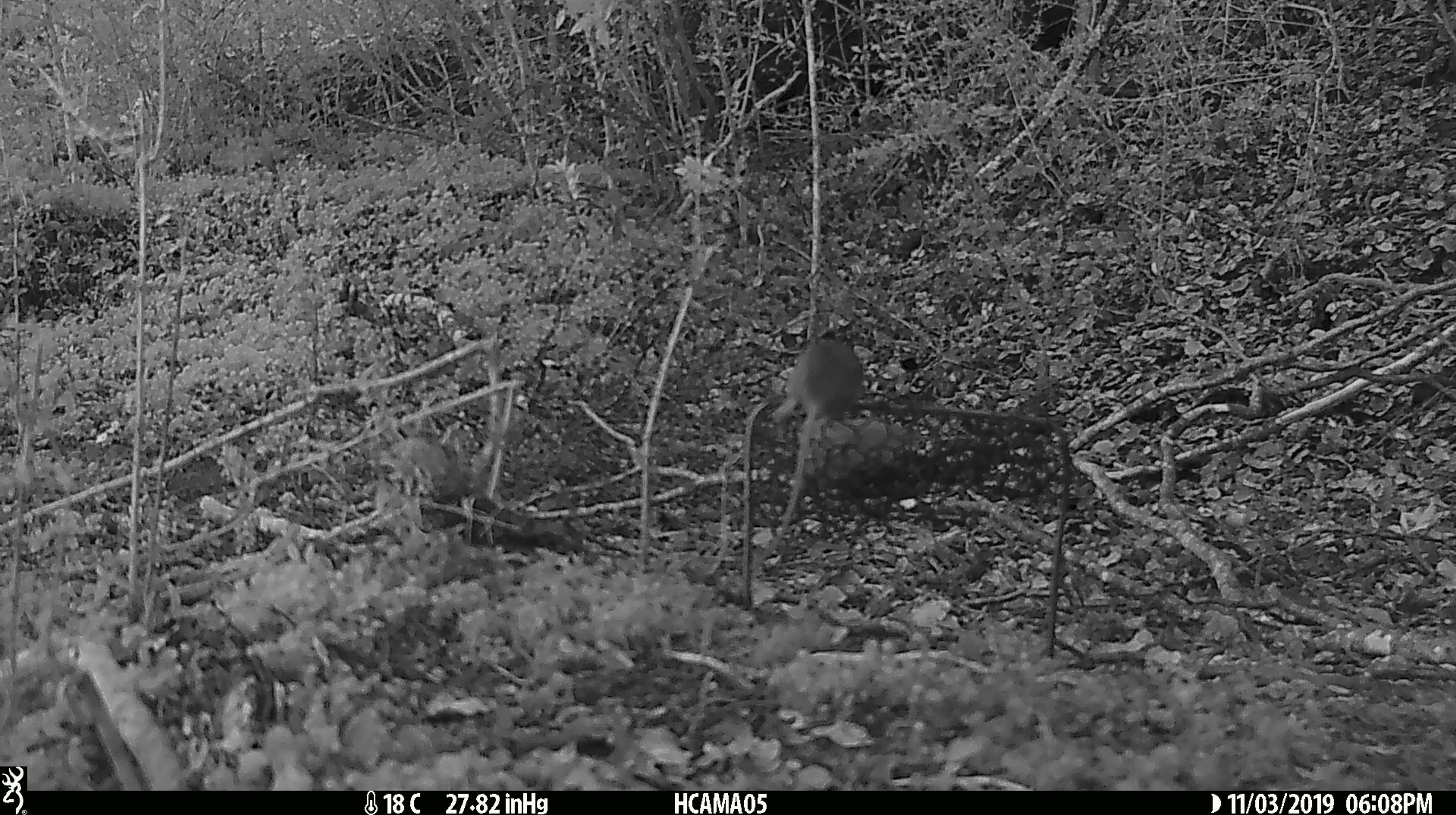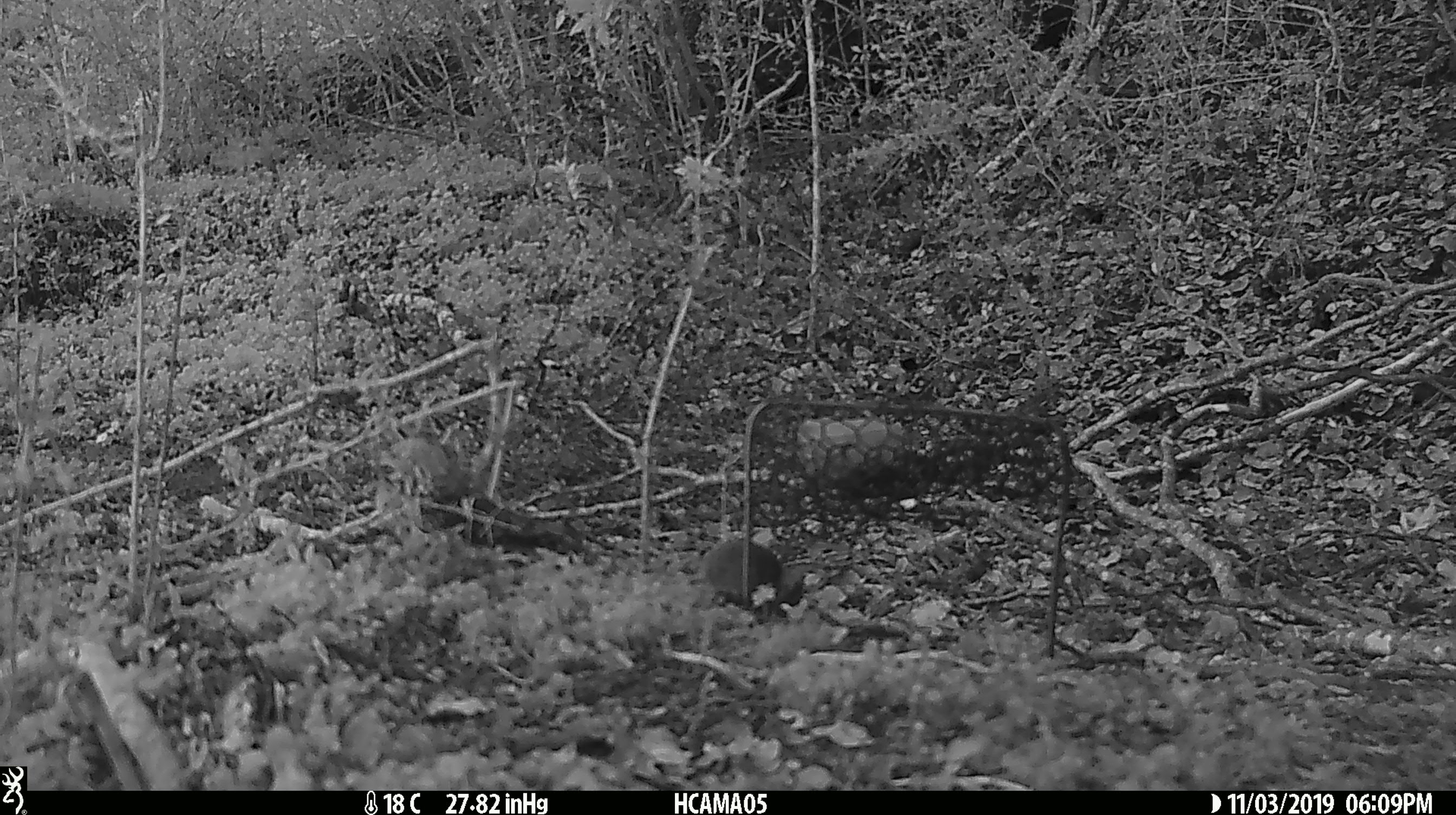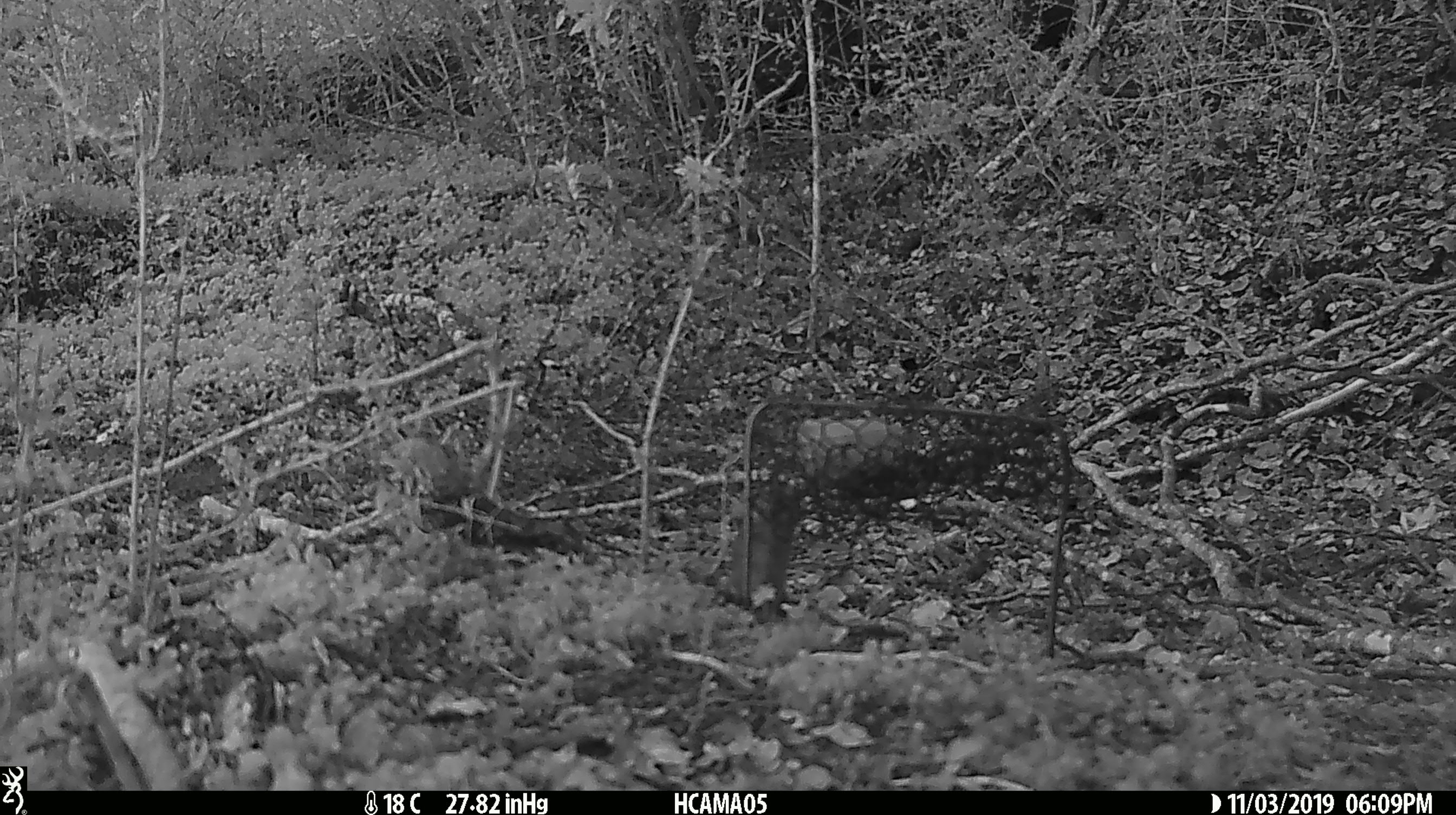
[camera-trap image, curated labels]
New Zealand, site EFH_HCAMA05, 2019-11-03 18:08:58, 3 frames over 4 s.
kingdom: Animalia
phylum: Chordata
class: Mammalia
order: Rodentia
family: Muridae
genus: Mus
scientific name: Mus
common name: mouse